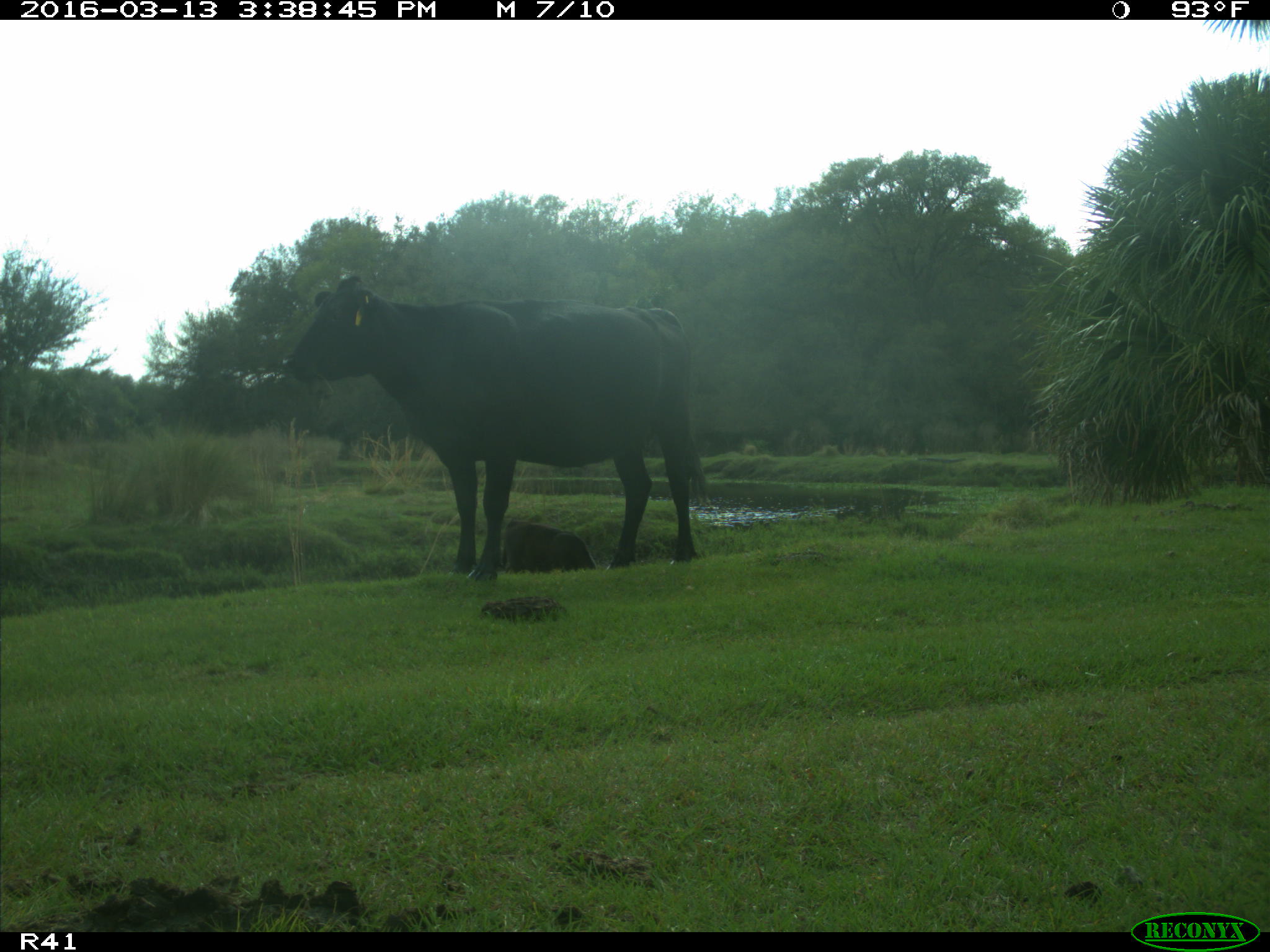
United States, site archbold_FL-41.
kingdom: Animalia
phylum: Chordata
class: Mammalia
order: Artiodactyla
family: Bovidae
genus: Bos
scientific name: Bos taurus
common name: domestic cow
Bos taurus (domestic cow).